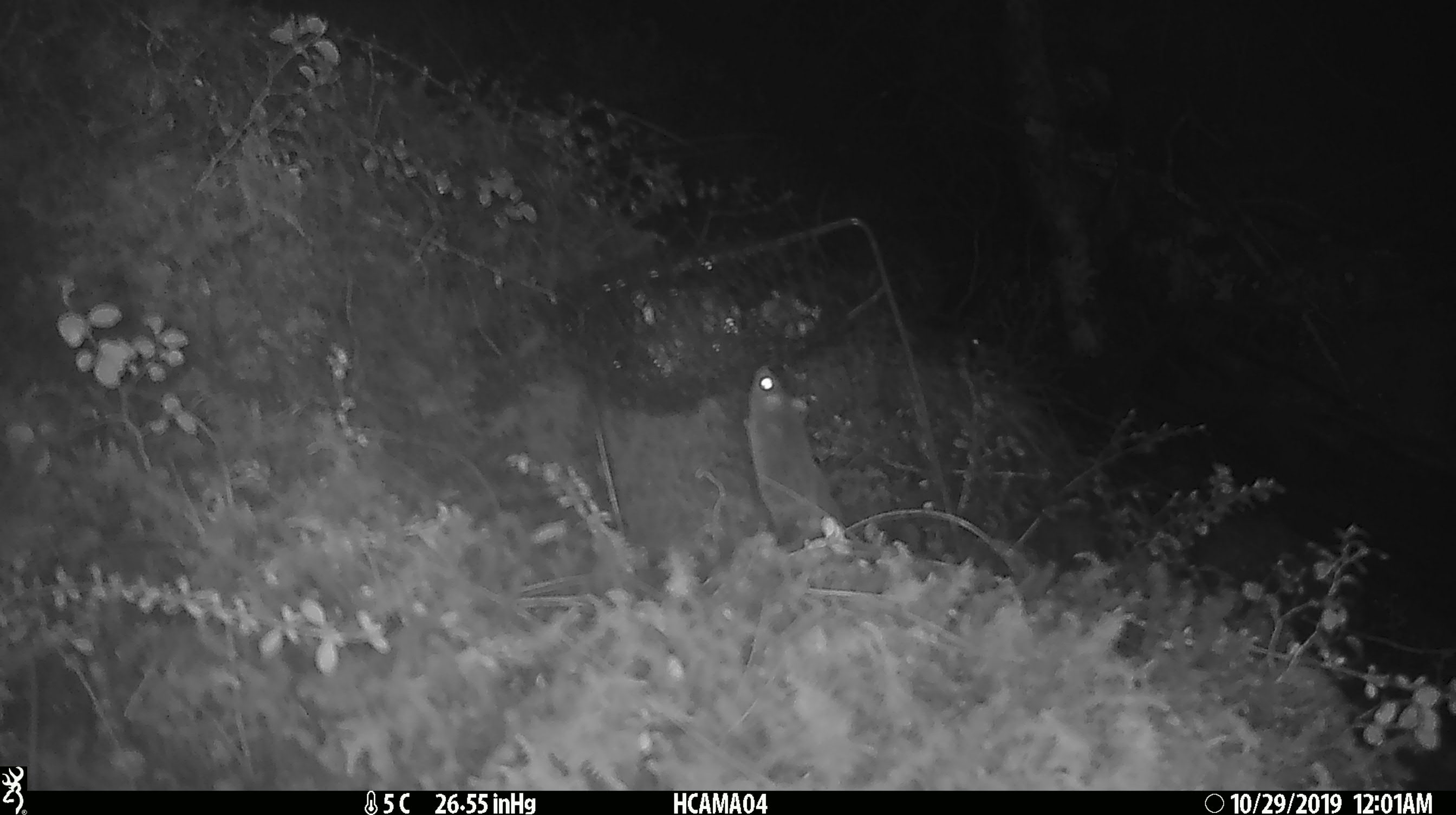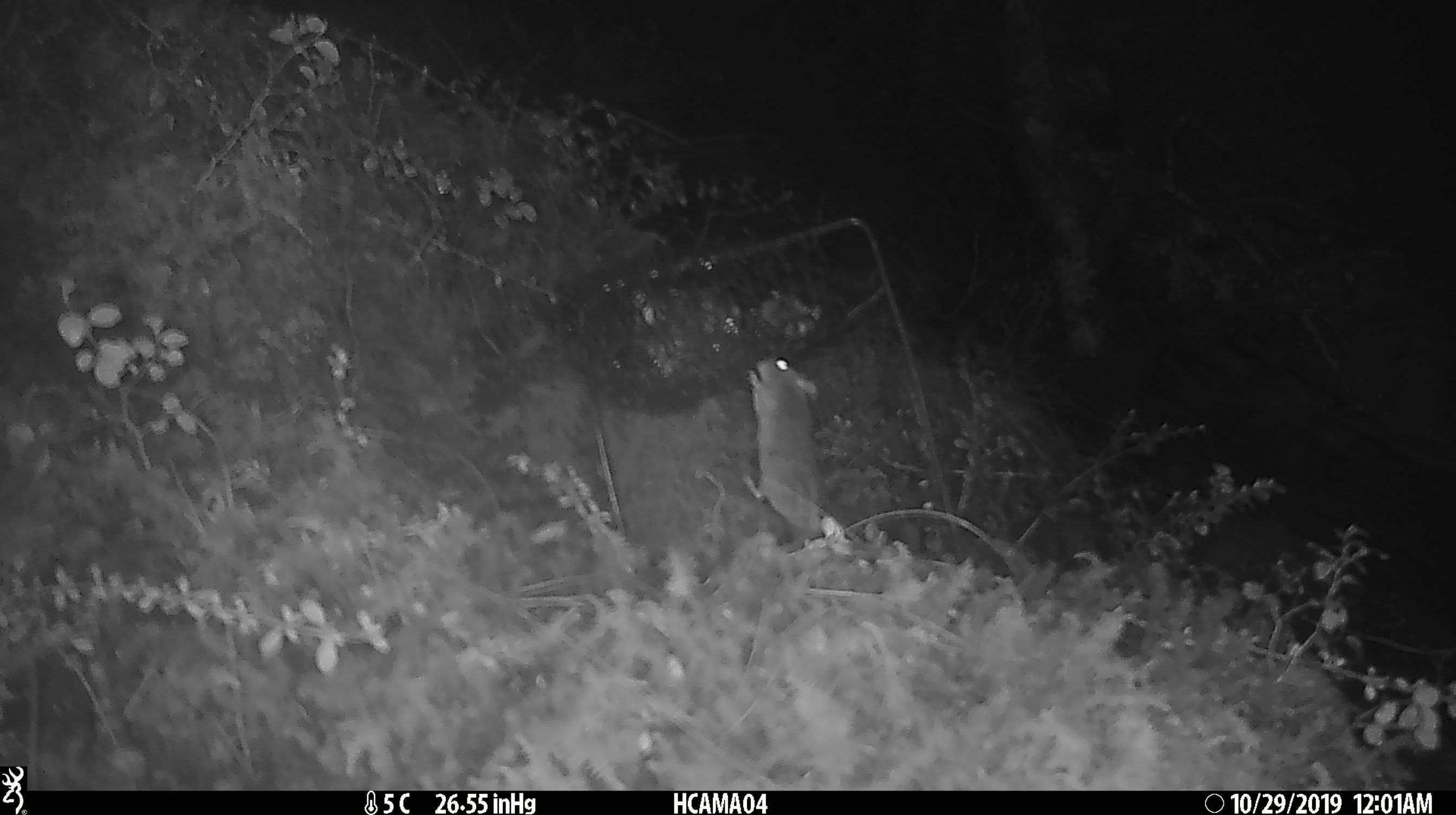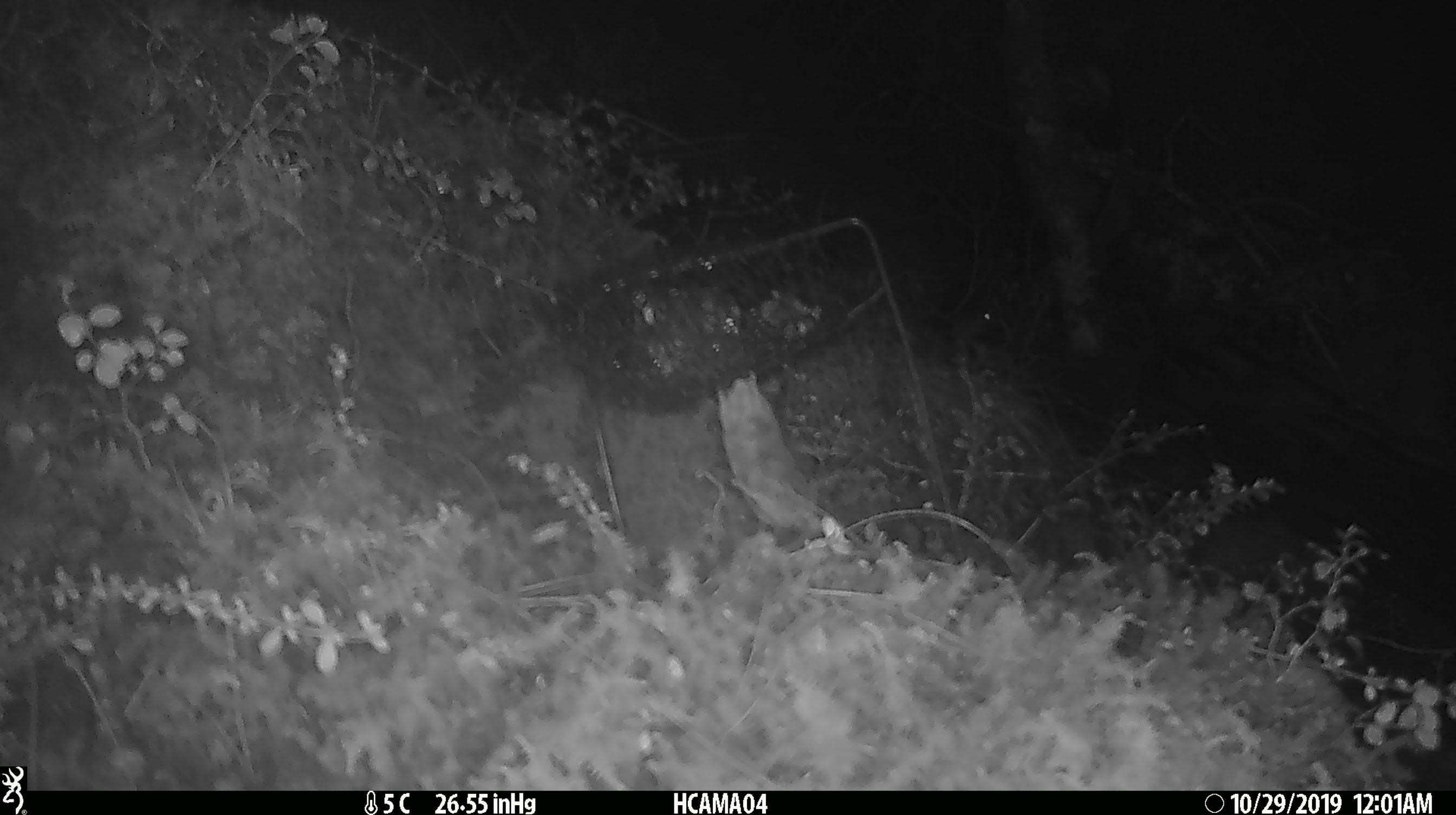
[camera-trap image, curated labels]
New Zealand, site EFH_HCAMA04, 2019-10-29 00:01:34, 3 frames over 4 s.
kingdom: Animalia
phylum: Chordata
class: Mammalia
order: Rodentia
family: Muridae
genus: Mus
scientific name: Mus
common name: mouse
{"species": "mouse (Mus)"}